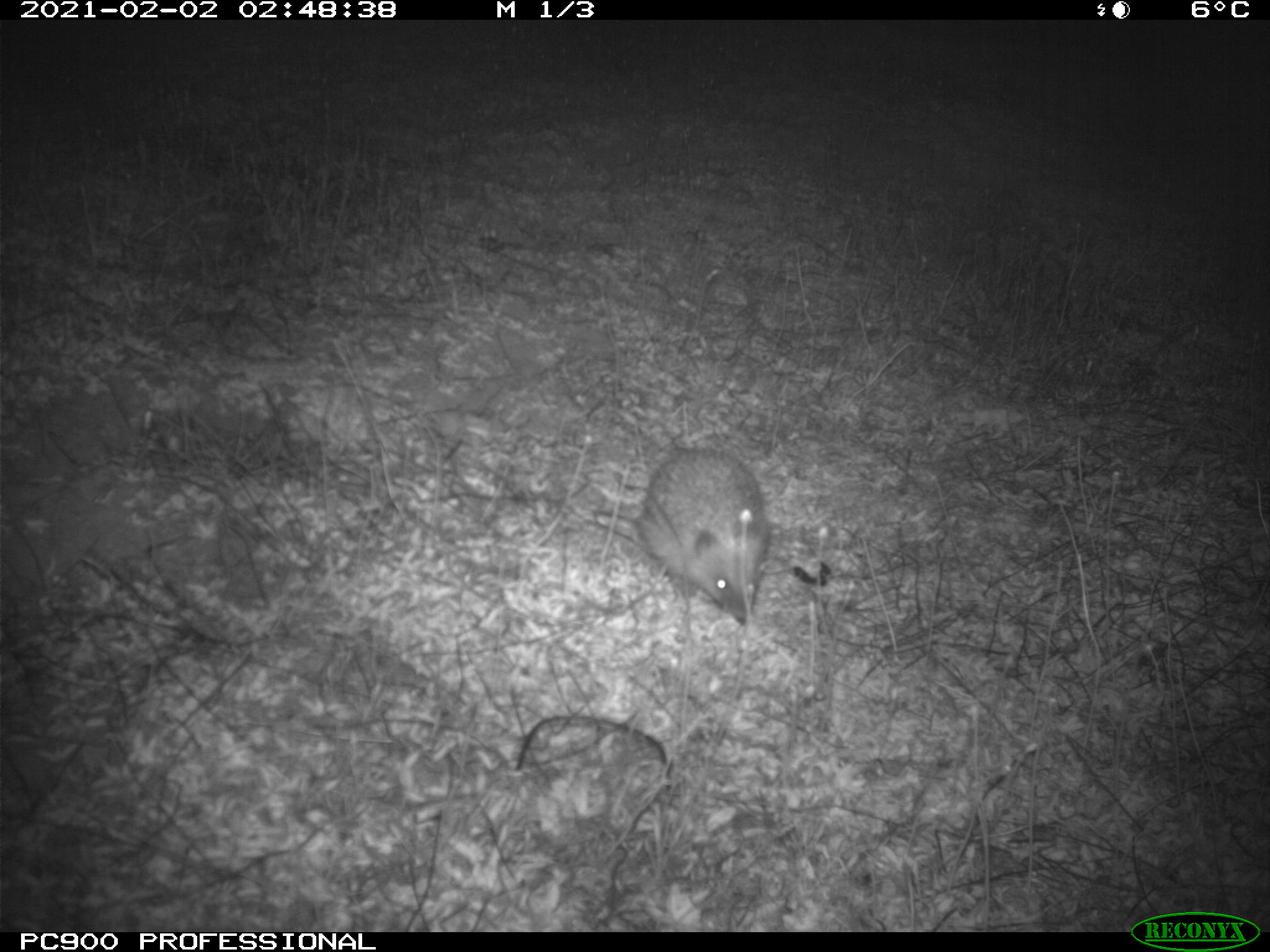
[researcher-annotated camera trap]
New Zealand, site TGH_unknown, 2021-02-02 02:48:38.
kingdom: Animalia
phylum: Chordata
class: Mammalia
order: Eulipotyphla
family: Erinaceidae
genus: Erinaceus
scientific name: Erinaceus europaeus europaeus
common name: european hedgehog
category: hedgehog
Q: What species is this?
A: Hedgehog (european hedgehog) (Erinaceus europaeus europaeus).